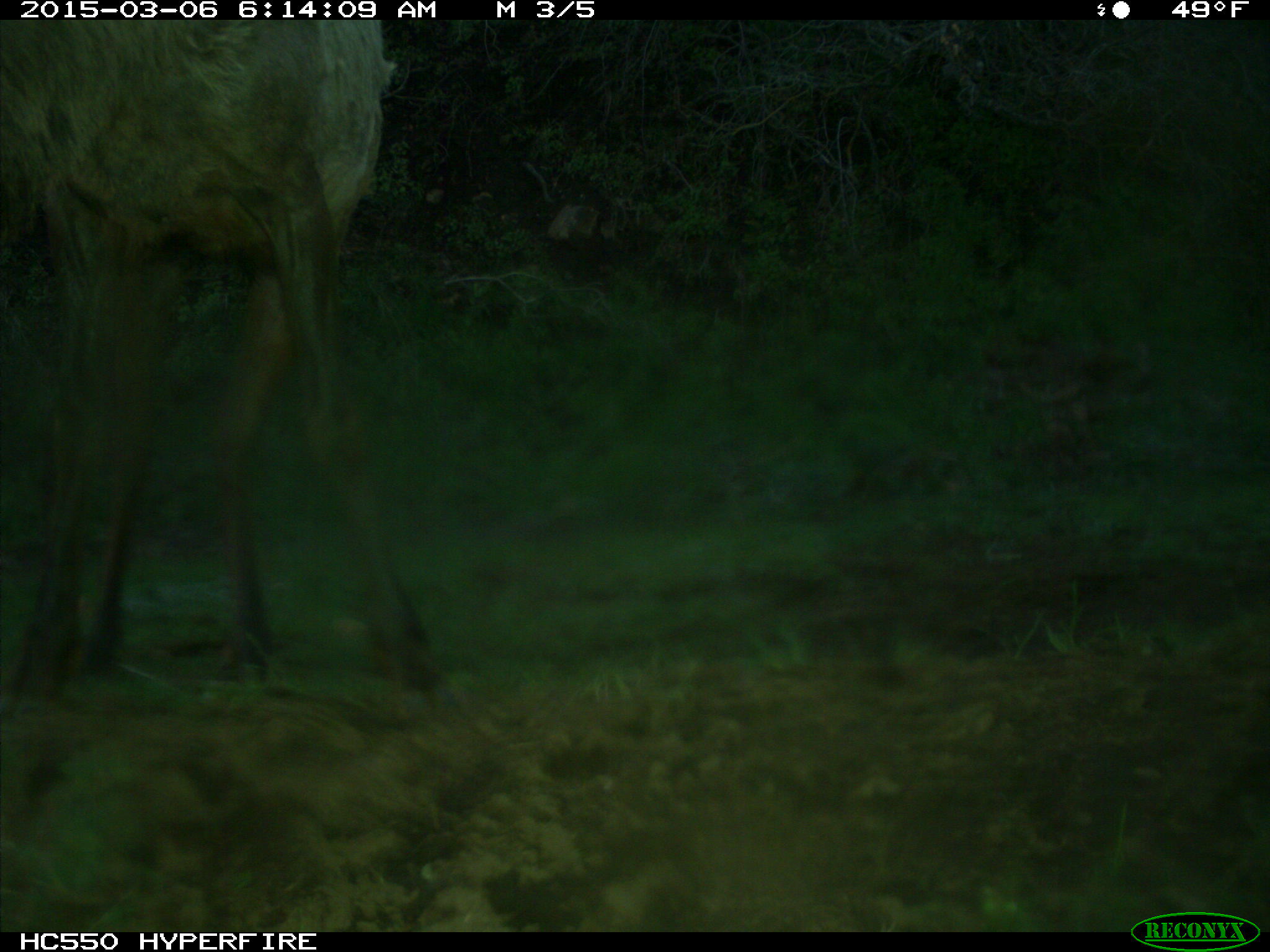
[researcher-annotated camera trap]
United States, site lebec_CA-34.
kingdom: Animalia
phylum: Chordata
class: Mammalia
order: Artiodactyla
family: Cervidae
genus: Cervus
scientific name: Cervus canadensis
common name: elk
Cervus canadensis (elk).